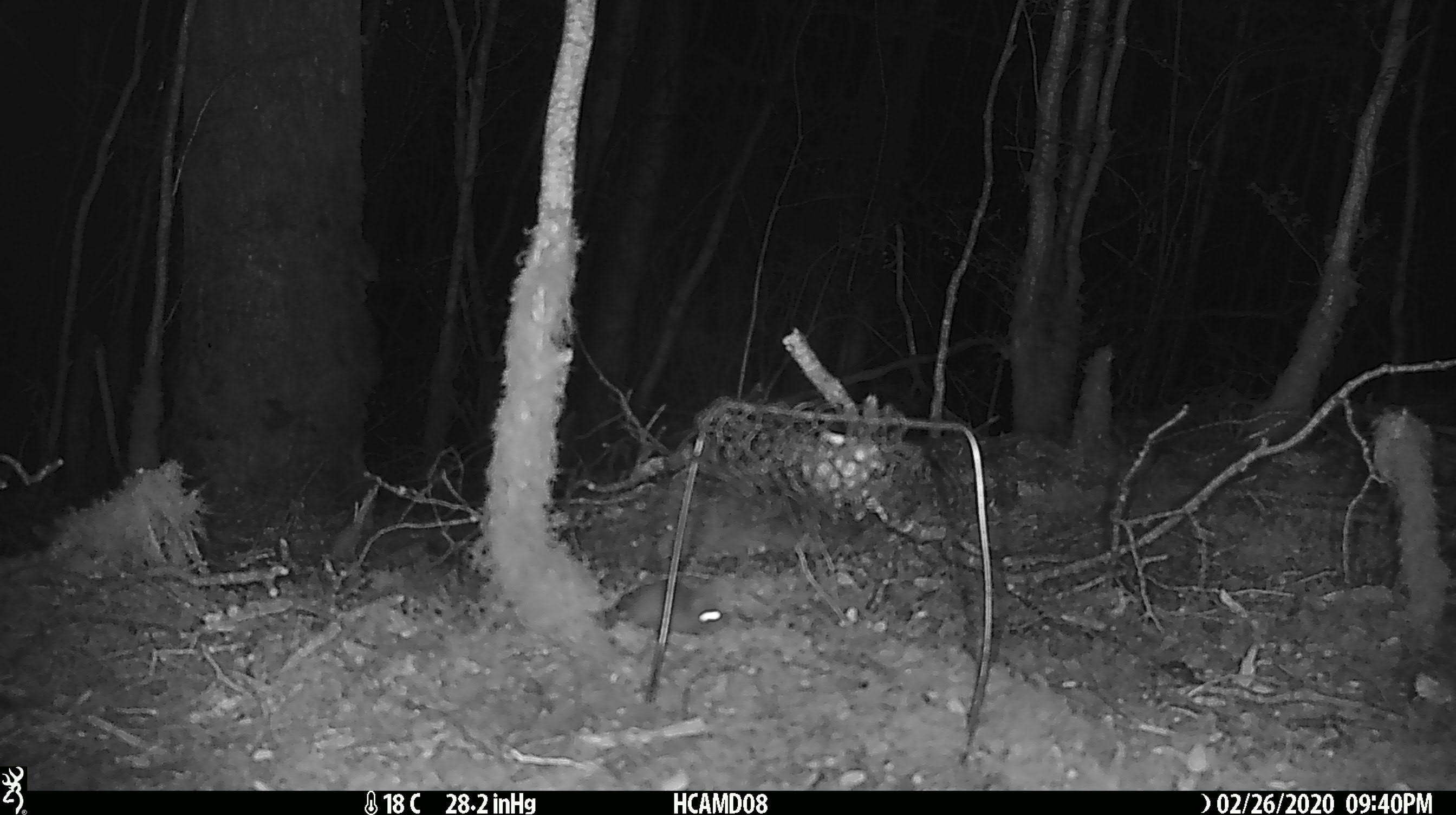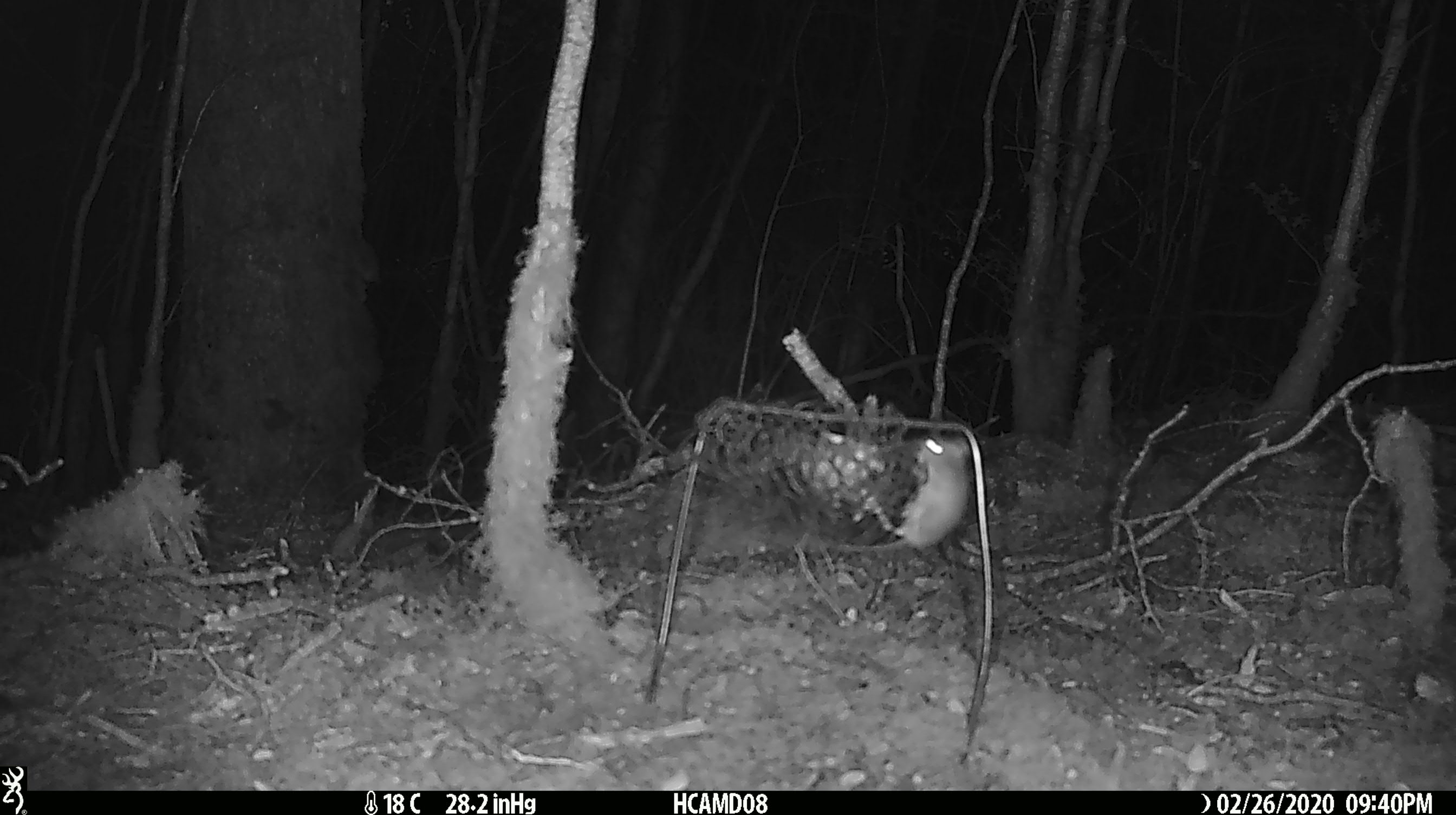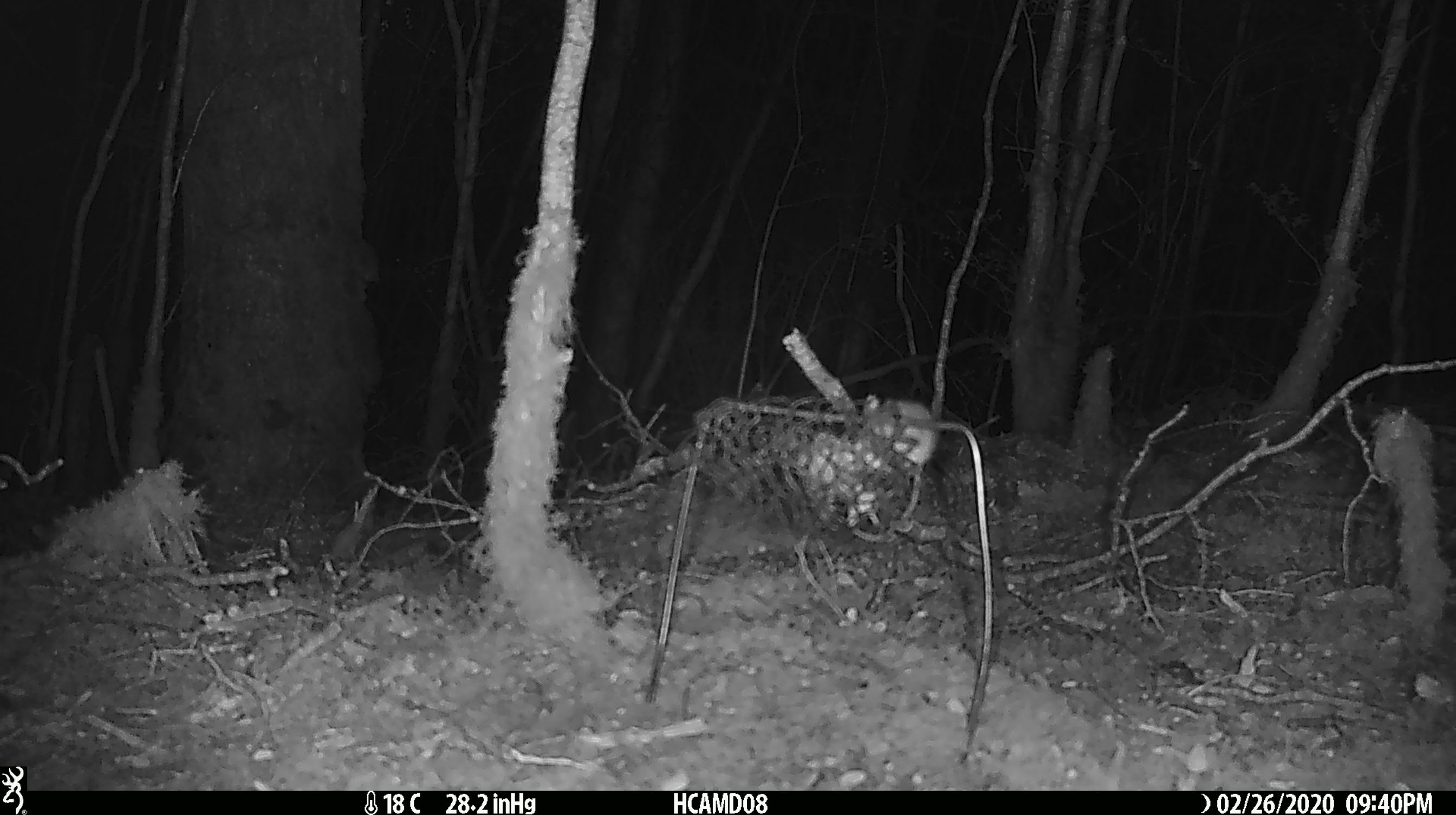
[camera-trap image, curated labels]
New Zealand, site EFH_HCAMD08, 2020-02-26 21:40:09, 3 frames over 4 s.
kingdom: Animalia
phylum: Chordata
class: Mammalia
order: Rodentia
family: Muridae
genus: Mus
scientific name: Mus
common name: mouse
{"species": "mouse (Mus)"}